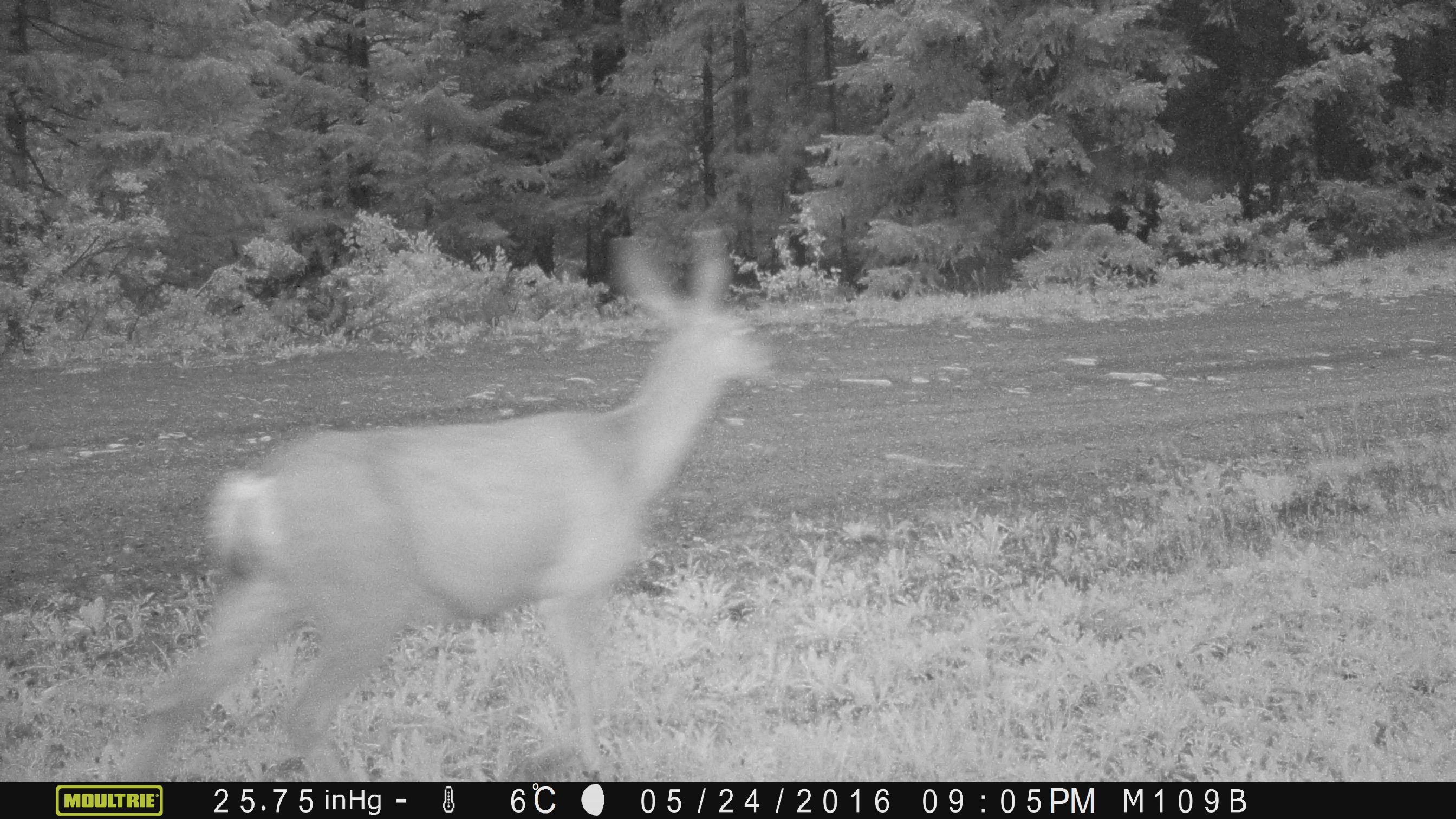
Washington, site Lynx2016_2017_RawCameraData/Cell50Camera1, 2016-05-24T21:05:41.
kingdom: Animalia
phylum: Chordata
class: Mammalia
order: Artiodactyla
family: Cervidae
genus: Odocoileus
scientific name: Odocoileus hemionus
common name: mule deer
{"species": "Odocoileus hemionus (mule deer)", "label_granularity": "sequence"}